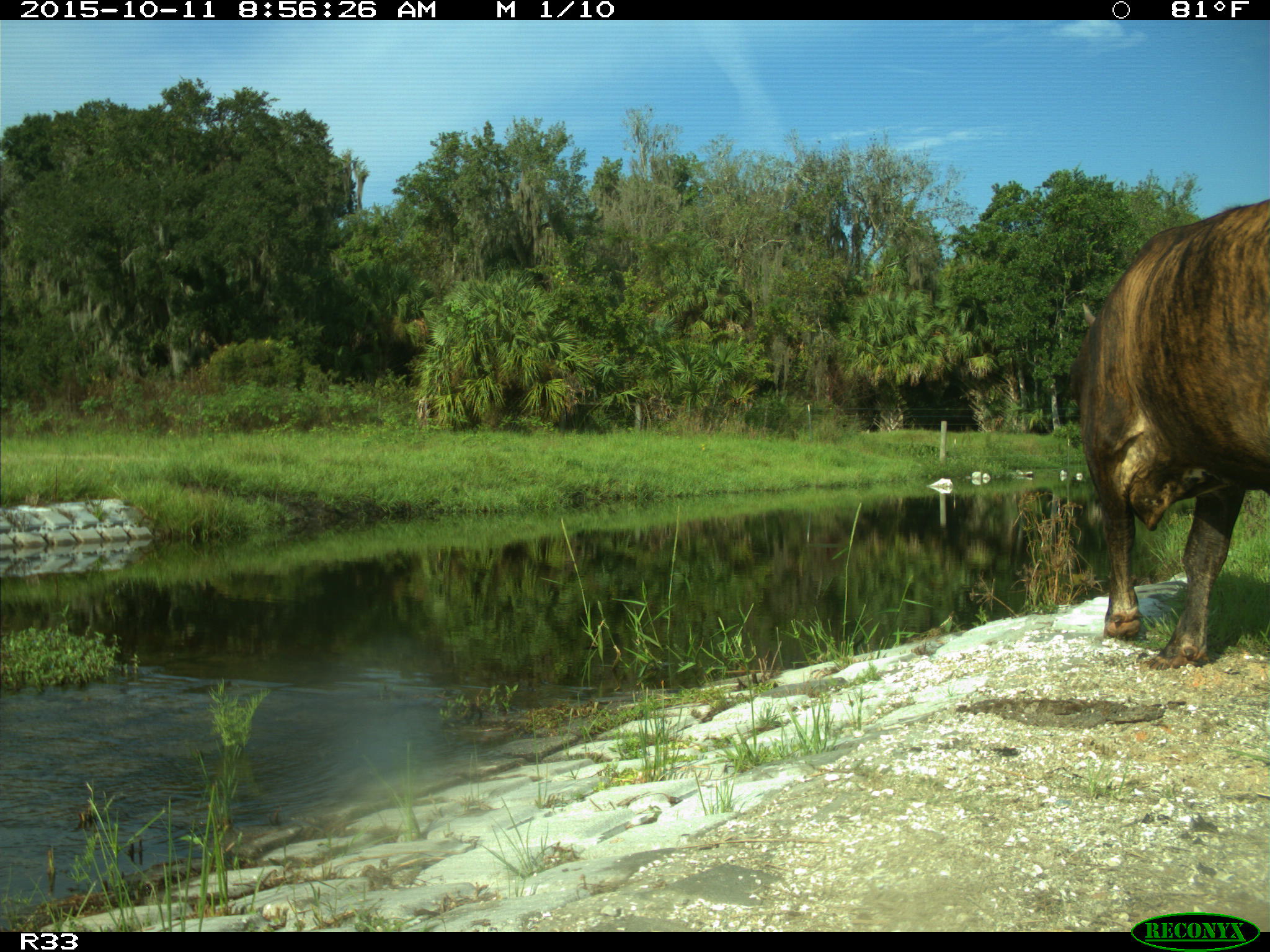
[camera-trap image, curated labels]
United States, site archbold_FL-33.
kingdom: Animalia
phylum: Chordata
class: Mammalia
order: Artiodactyla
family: Bovidae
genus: Bos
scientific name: Bos taurus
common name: domestic cow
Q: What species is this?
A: Bos taurus (domestic cow).